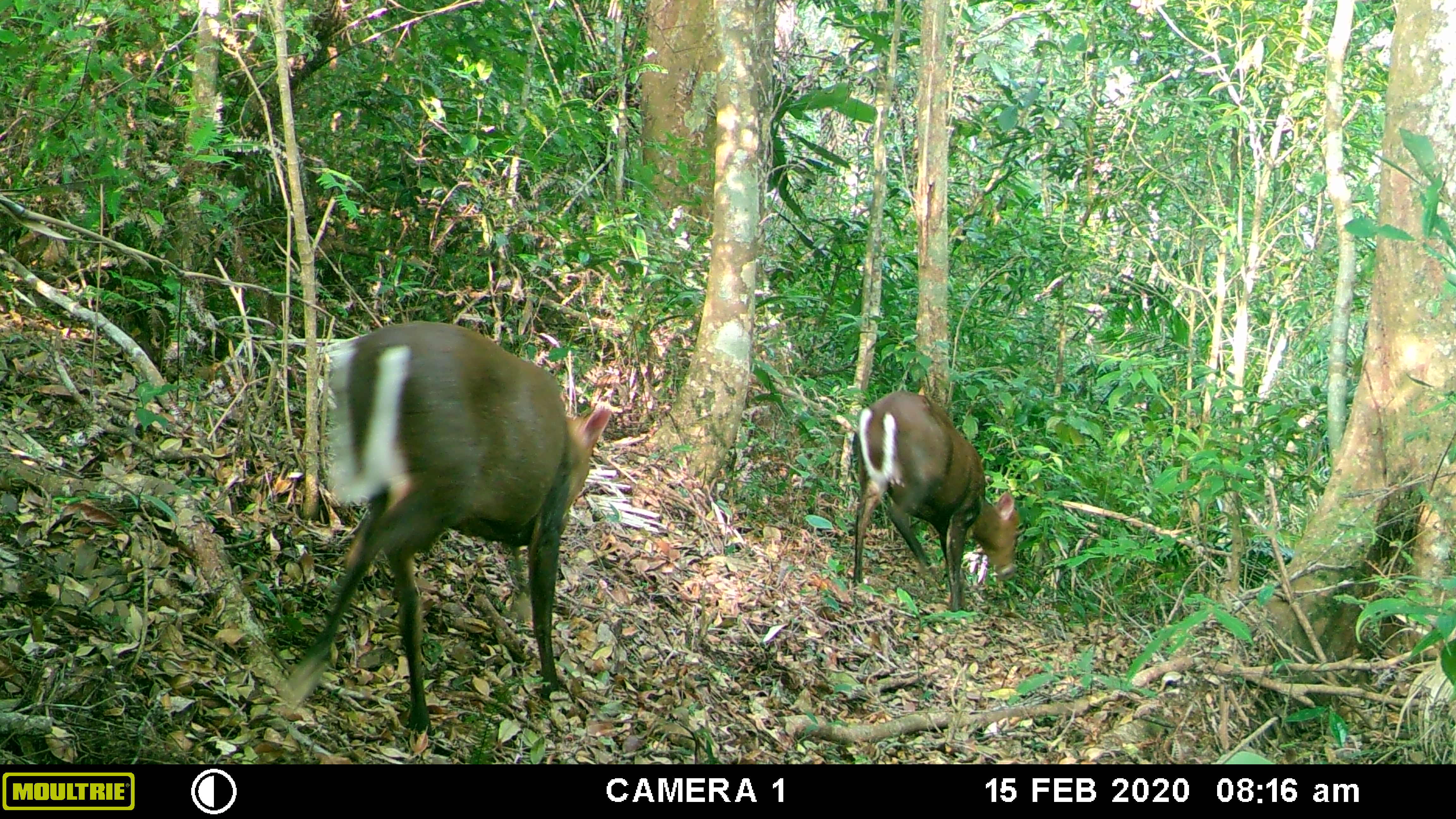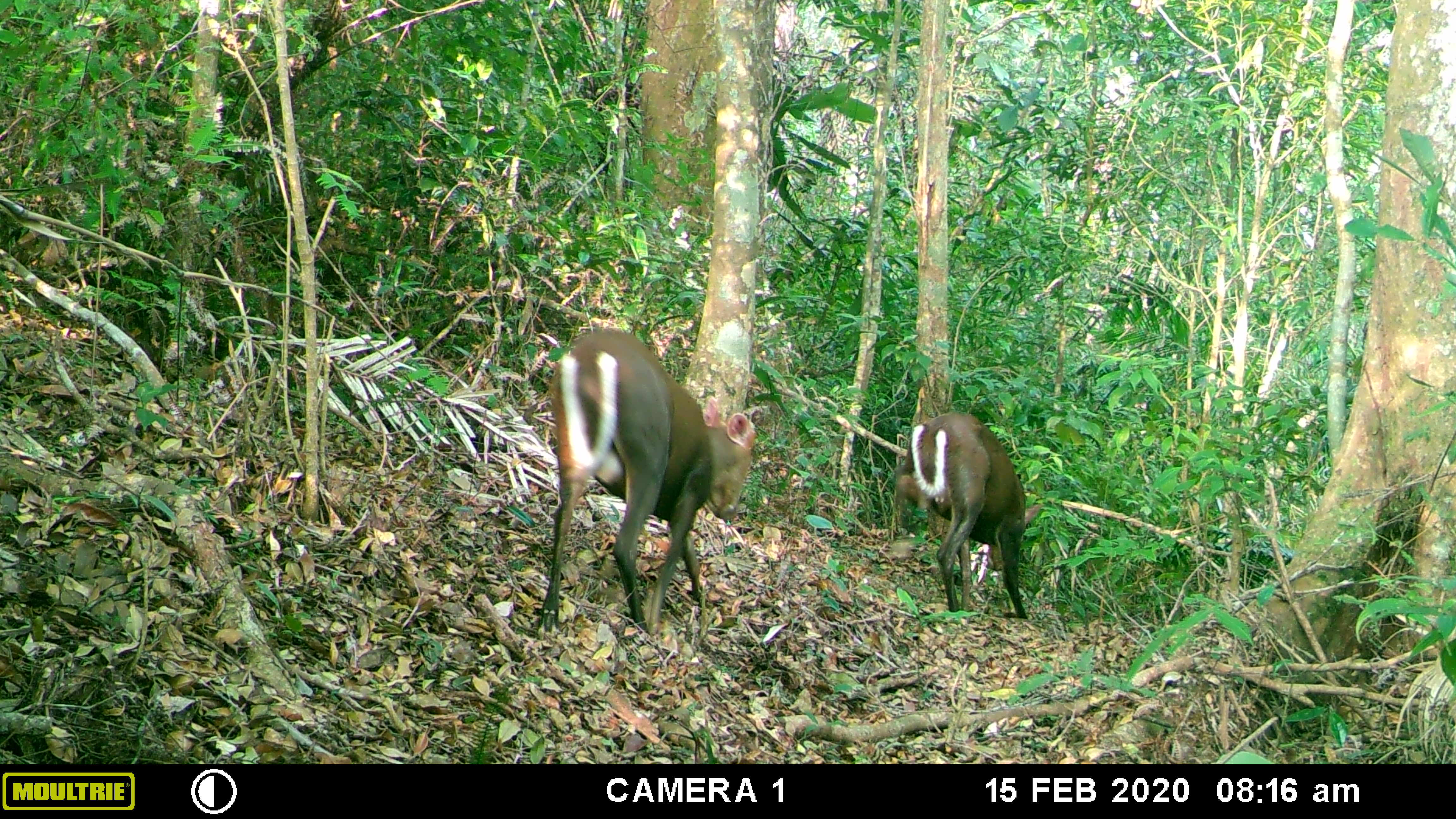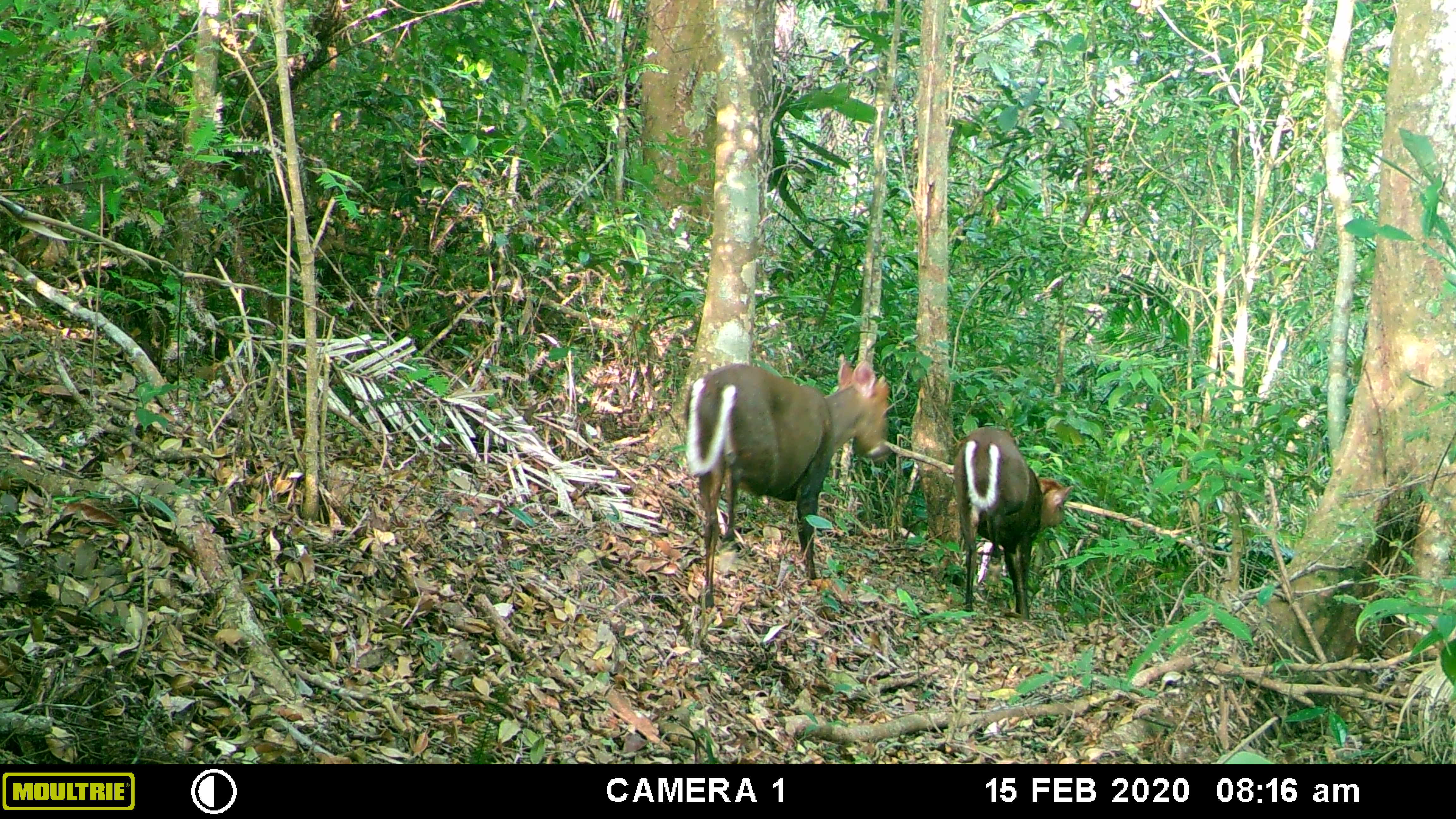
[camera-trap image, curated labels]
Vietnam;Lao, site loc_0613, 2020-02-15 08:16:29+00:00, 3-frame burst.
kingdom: Animalia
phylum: Chordata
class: Mammalia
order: Artiodactyla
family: Cervidae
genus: Muntiacus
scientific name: Muntiacus rooseveltorum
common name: roosevelt's muntjac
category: roosevelts muntjac group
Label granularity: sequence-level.